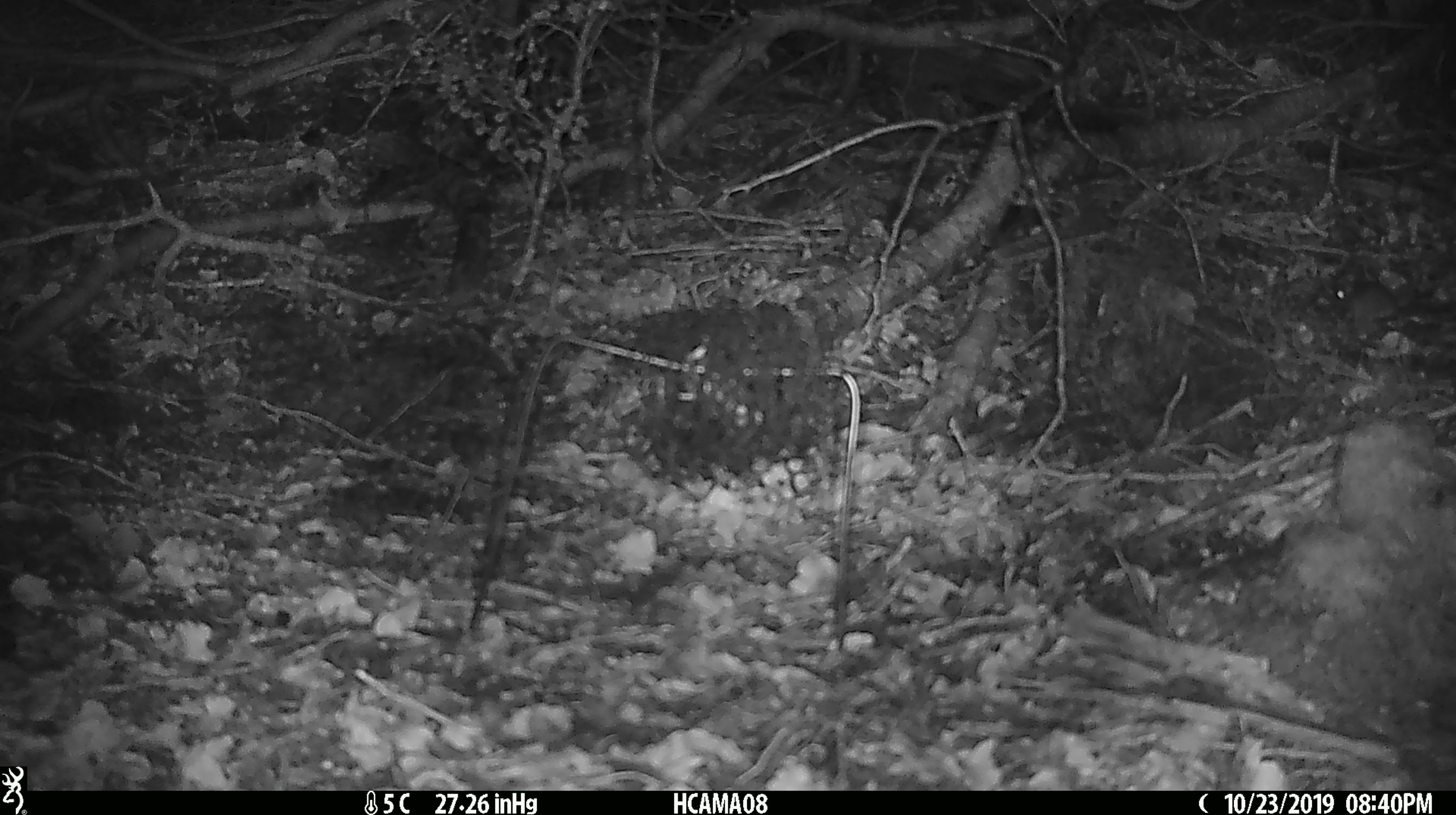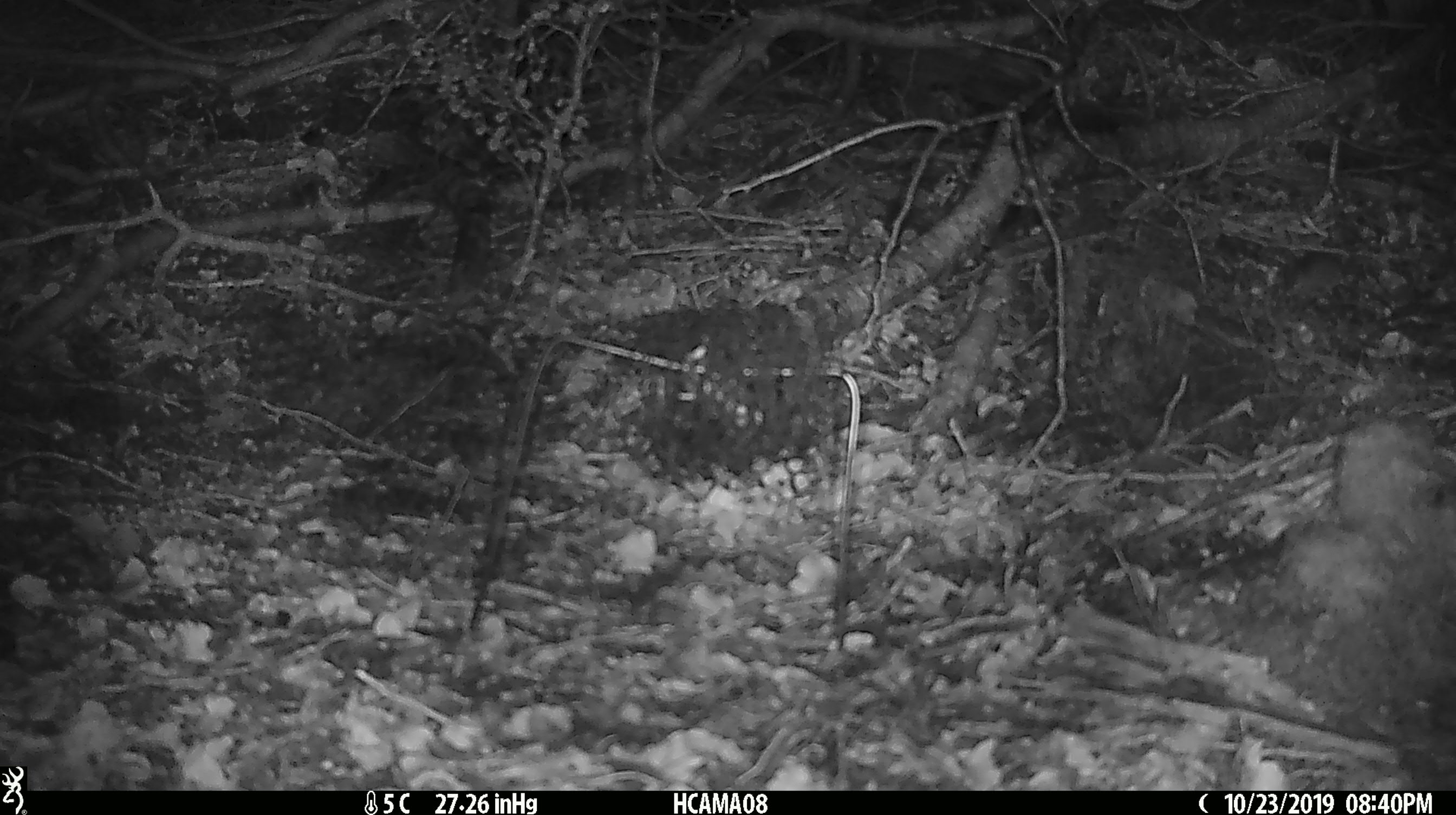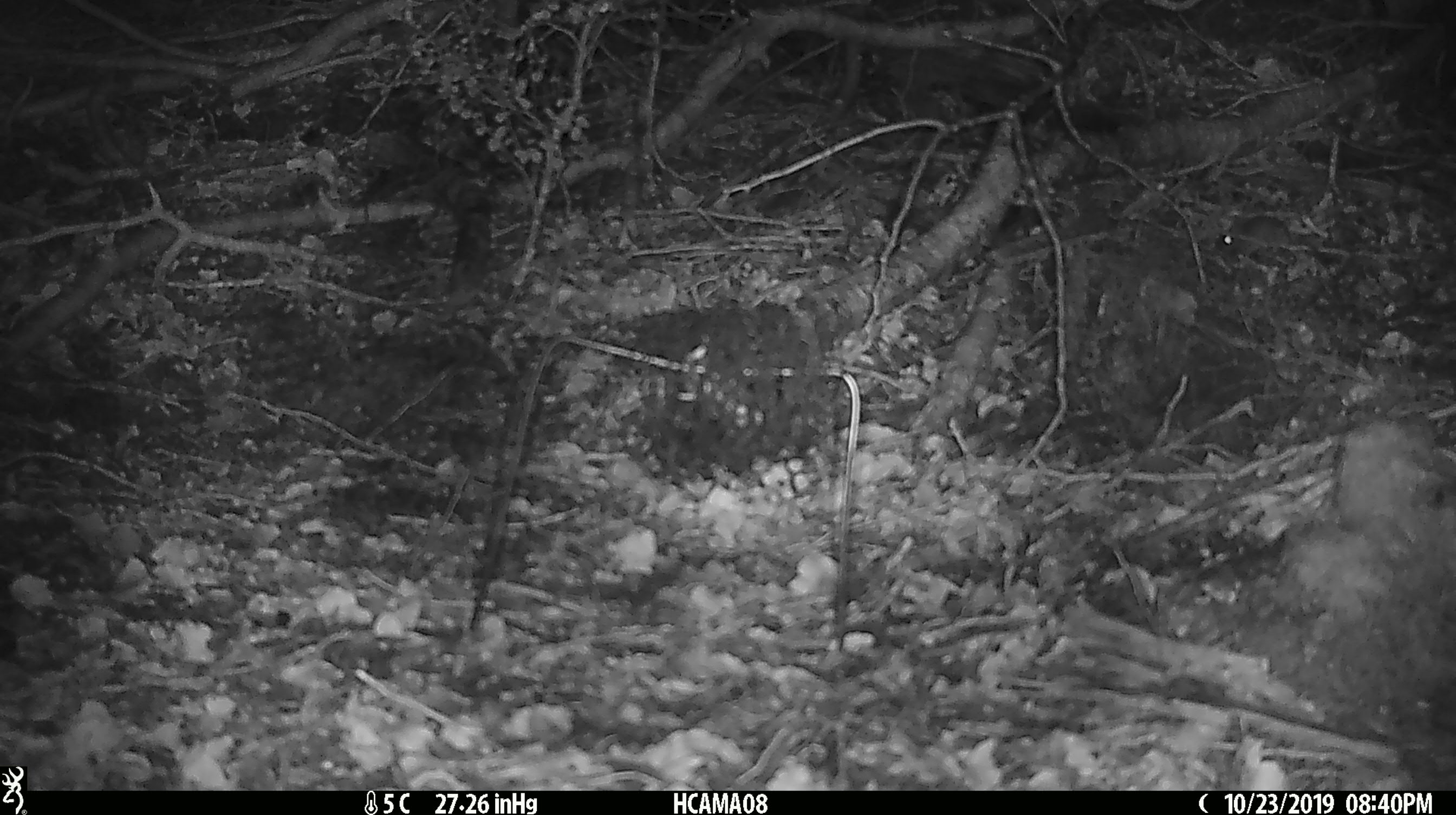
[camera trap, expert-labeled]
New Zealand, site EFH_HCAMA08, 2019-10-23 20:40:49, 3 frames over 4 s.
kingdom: Animalia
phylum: Chordata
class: Mammalia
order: Rodentia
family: Muridae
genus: Mus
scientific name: Mus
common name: mouse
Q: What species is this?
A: Mouse (Mus).